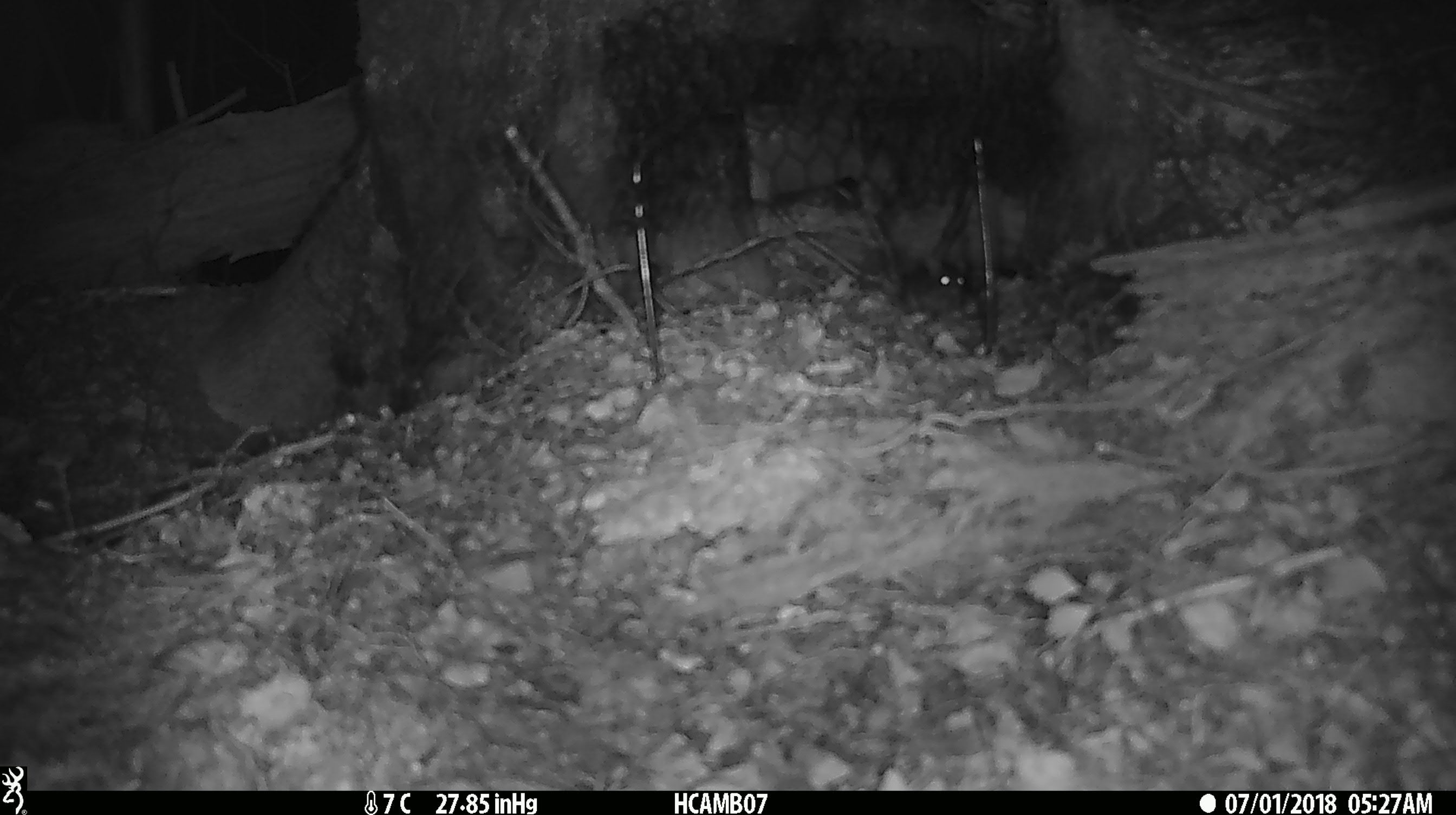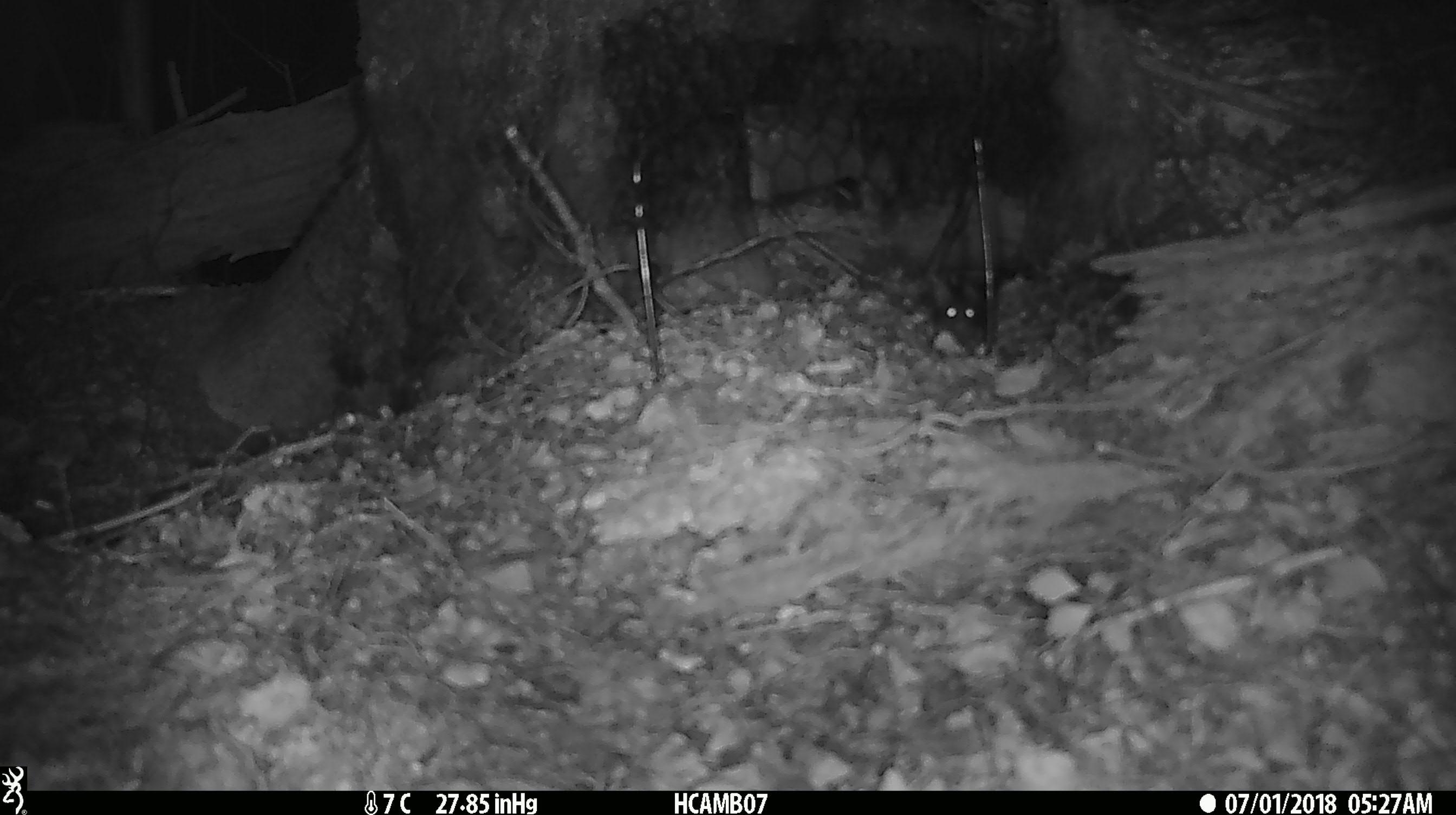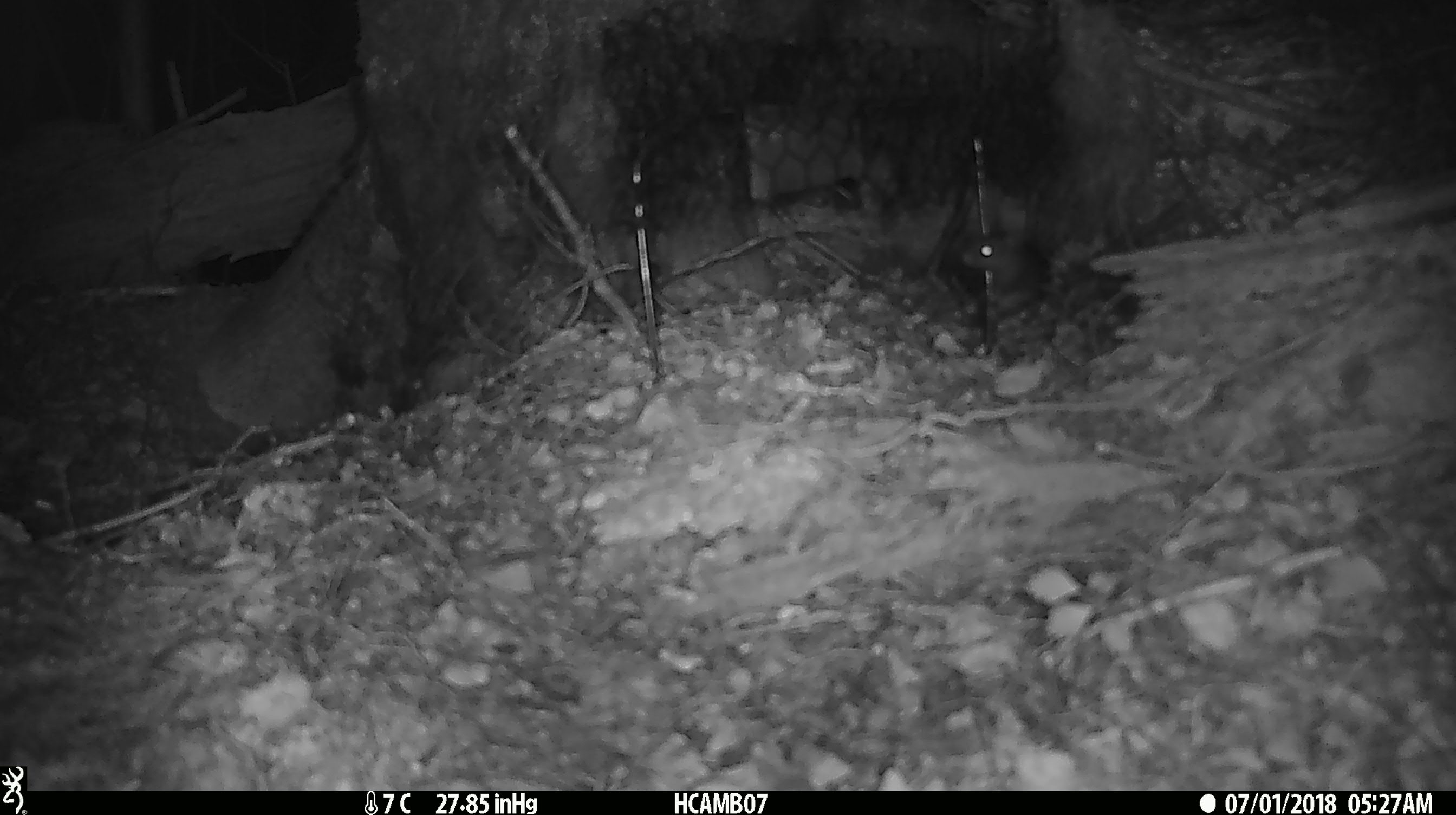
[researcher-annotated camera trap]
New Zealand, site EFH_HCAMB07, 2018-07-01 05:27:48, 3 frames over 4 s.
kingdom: Animalia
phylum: Chordata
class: Mammalia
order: Rodentia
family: Muridae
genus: Mus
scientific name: Mus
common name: mouse